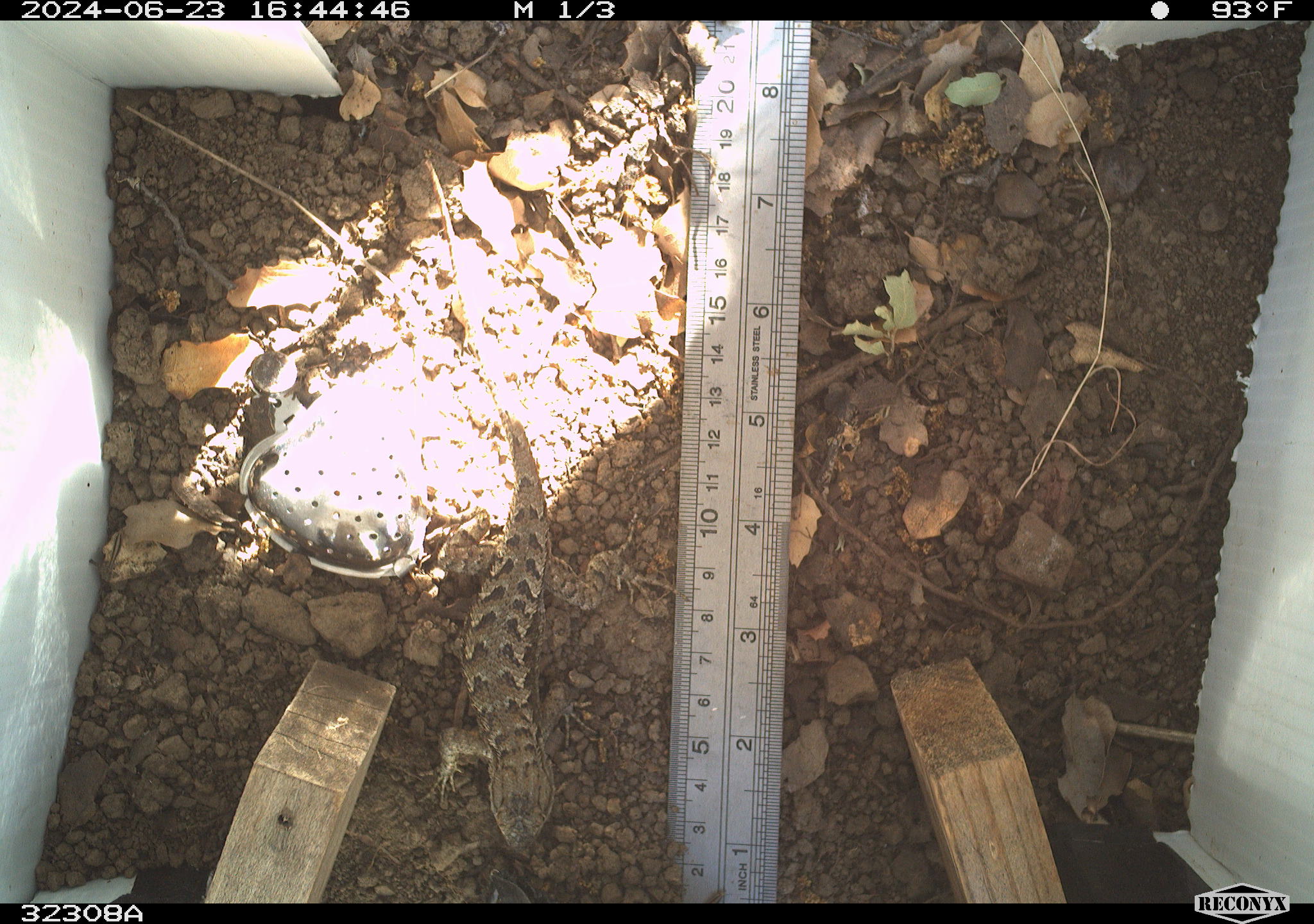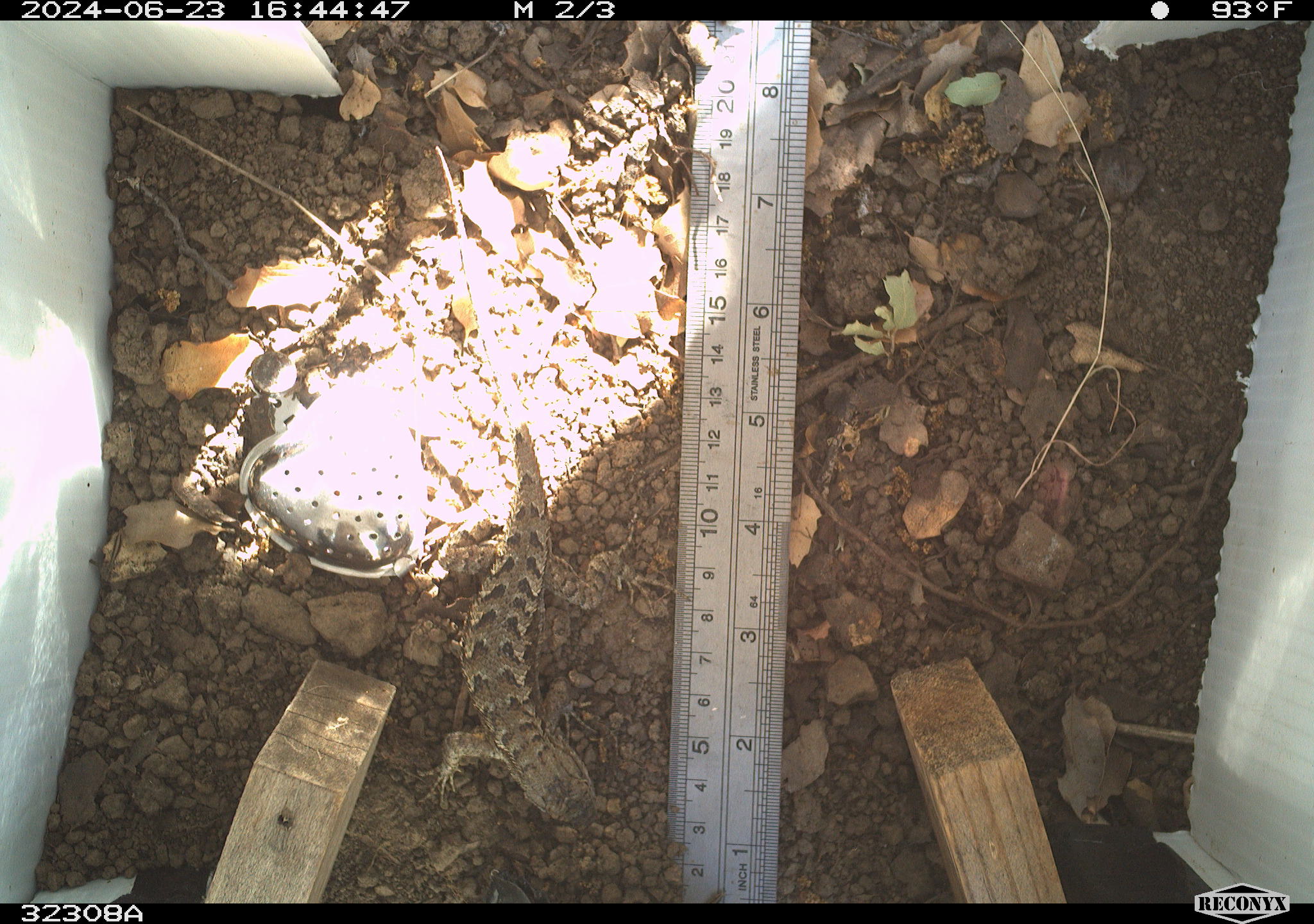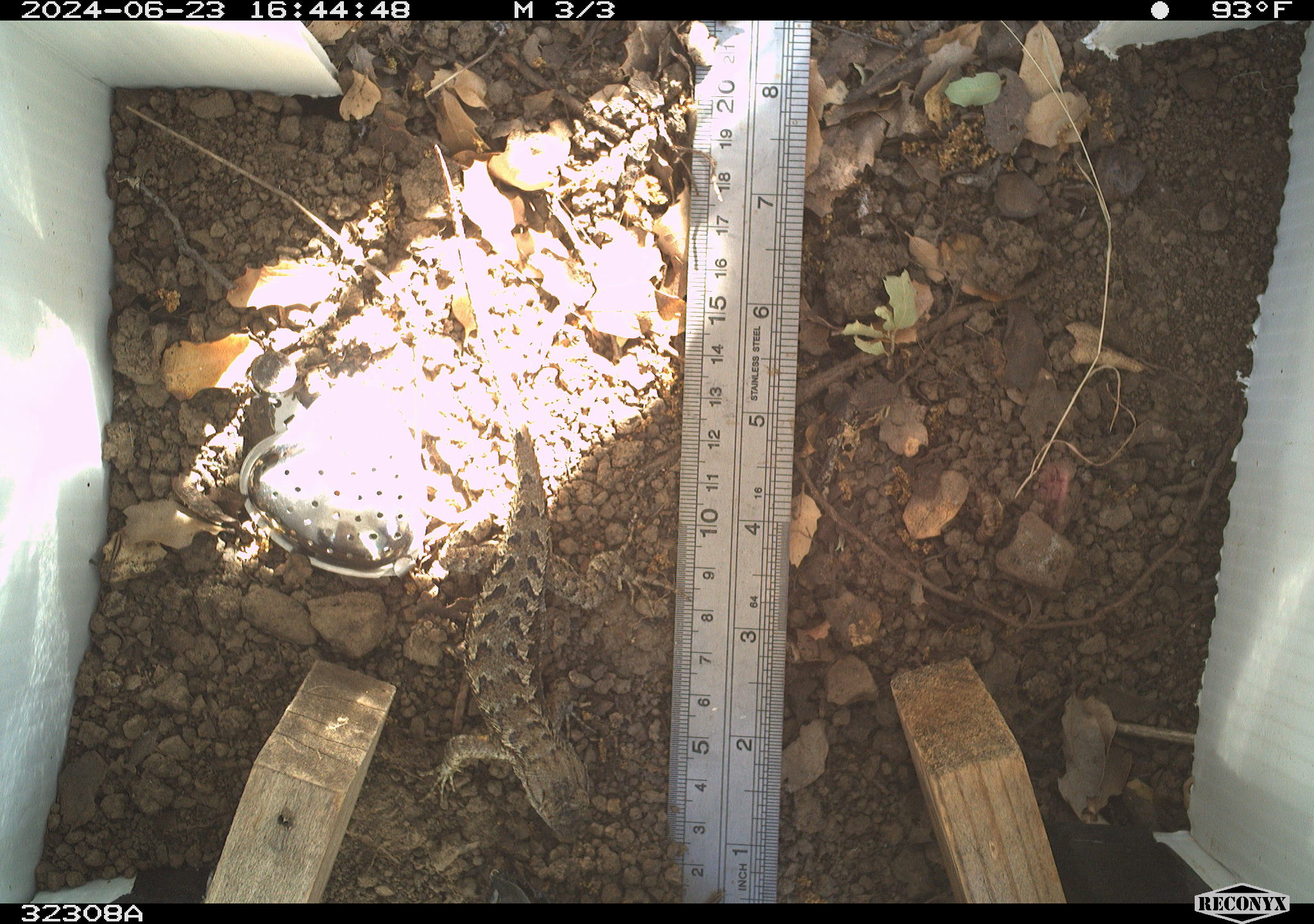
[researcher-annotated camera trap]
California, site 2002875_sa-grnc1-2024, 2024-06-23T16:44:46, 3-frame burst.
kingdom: Animalia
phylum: Chordata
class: Reptilia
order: Squamata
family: Phrynosomatidae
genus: Sceloporus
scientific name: Sceloporus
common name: spiny lizards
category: sceloporus species